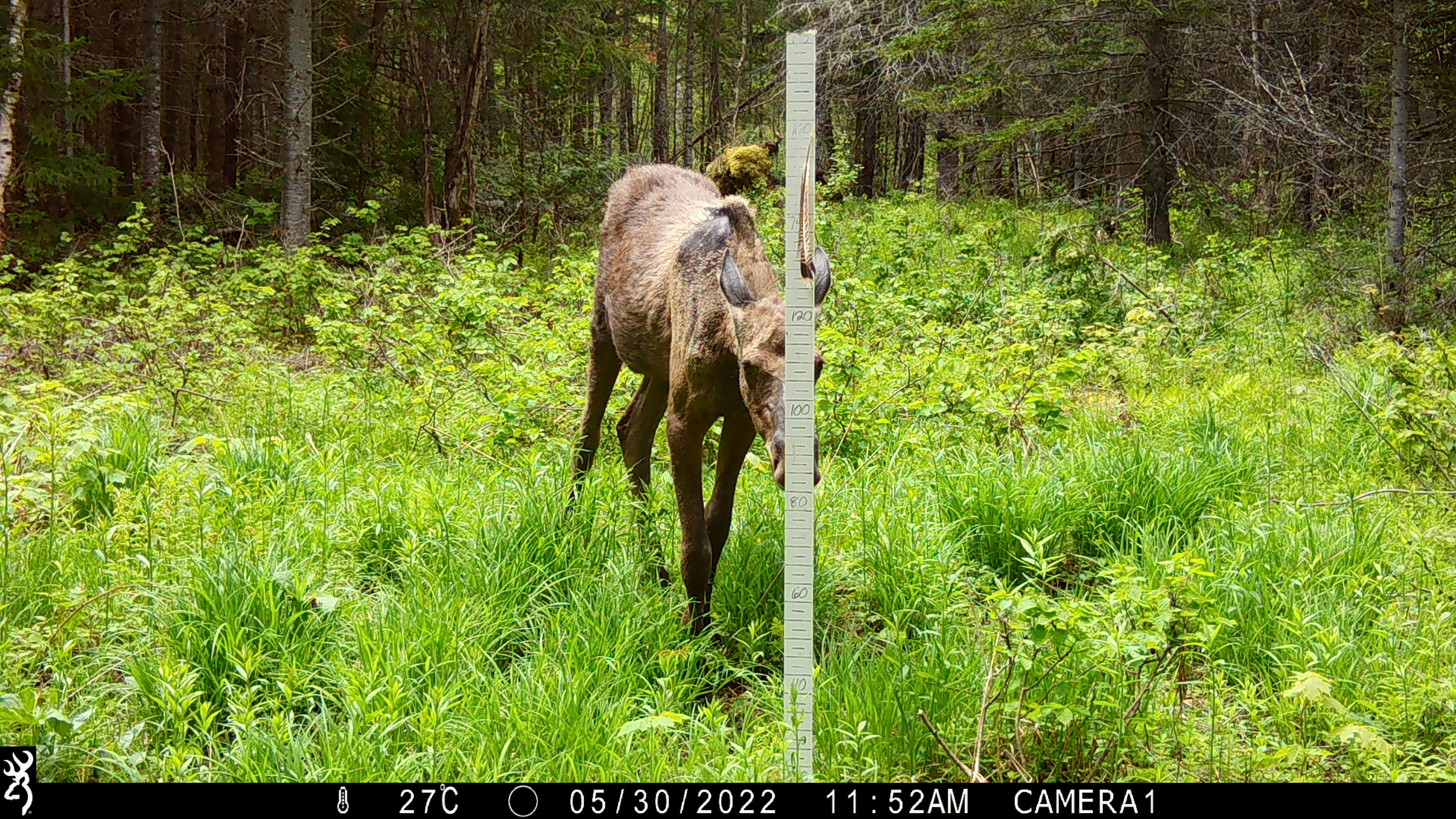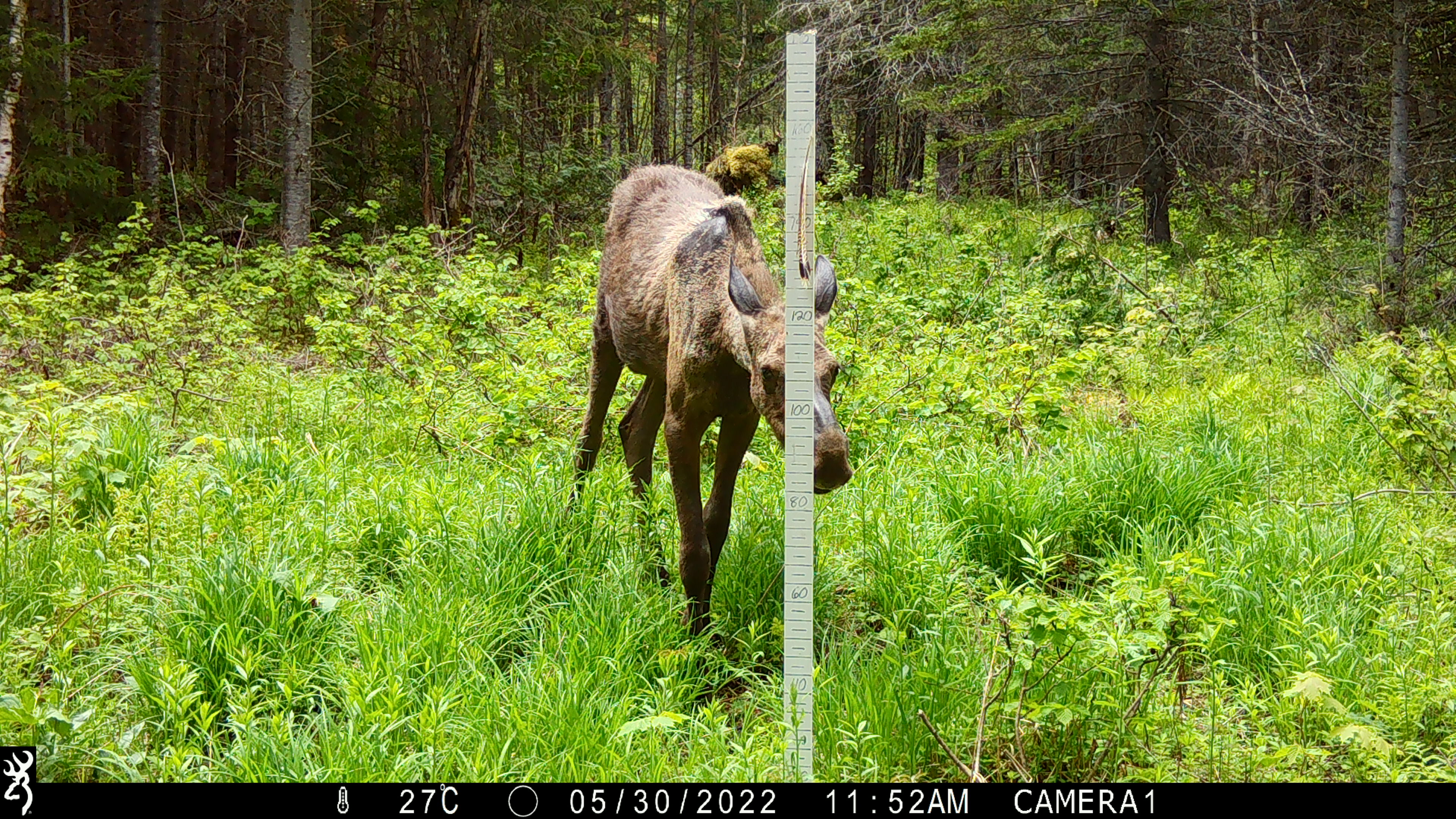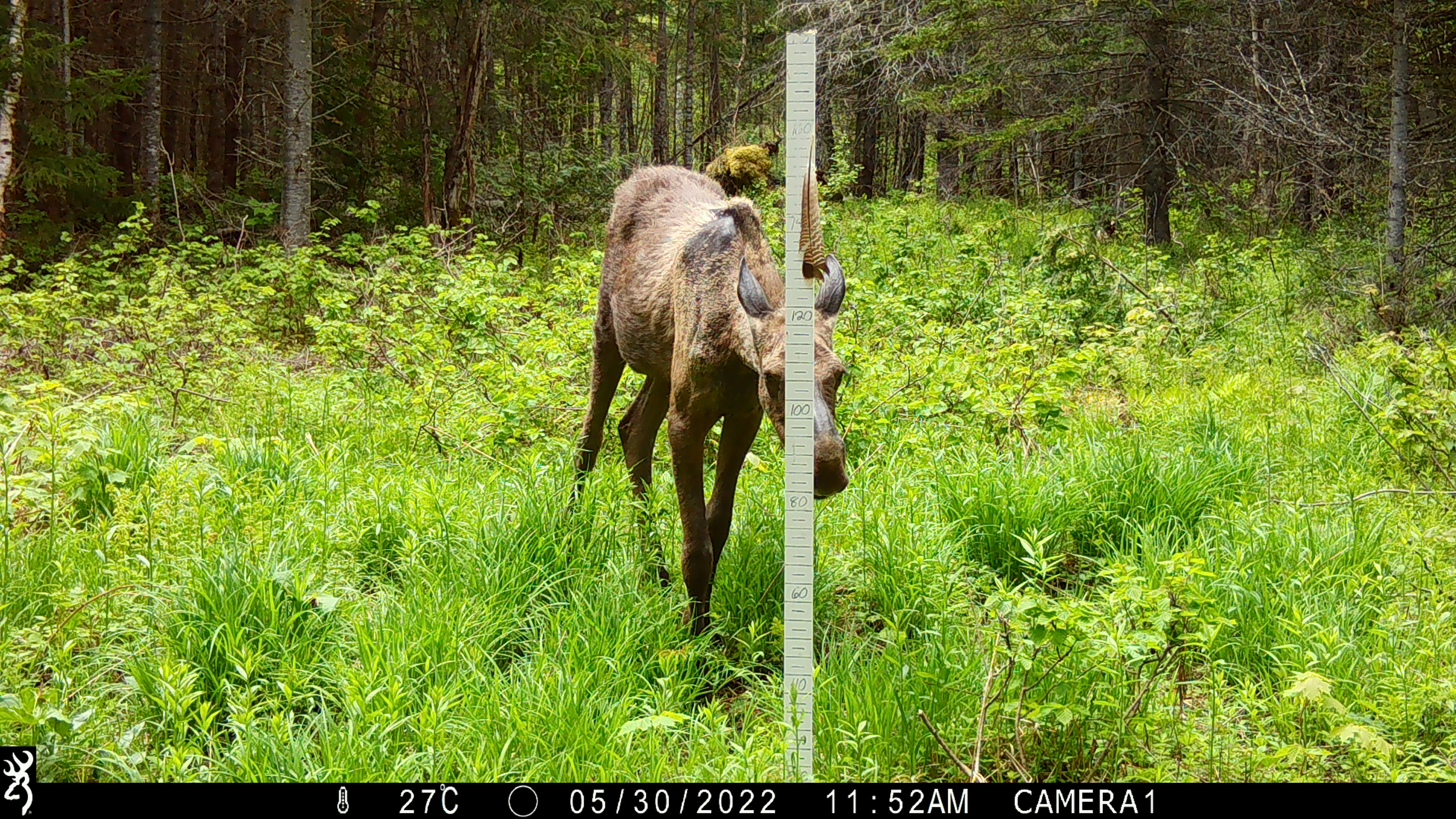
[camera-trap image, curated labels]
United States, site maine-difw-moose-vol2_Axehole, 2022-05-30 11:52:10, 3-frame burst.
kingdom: Animalia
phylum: Chordata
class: Mammalia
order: Artiodactyla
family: Cervidae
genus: Alces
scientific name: Alces alces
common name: moose